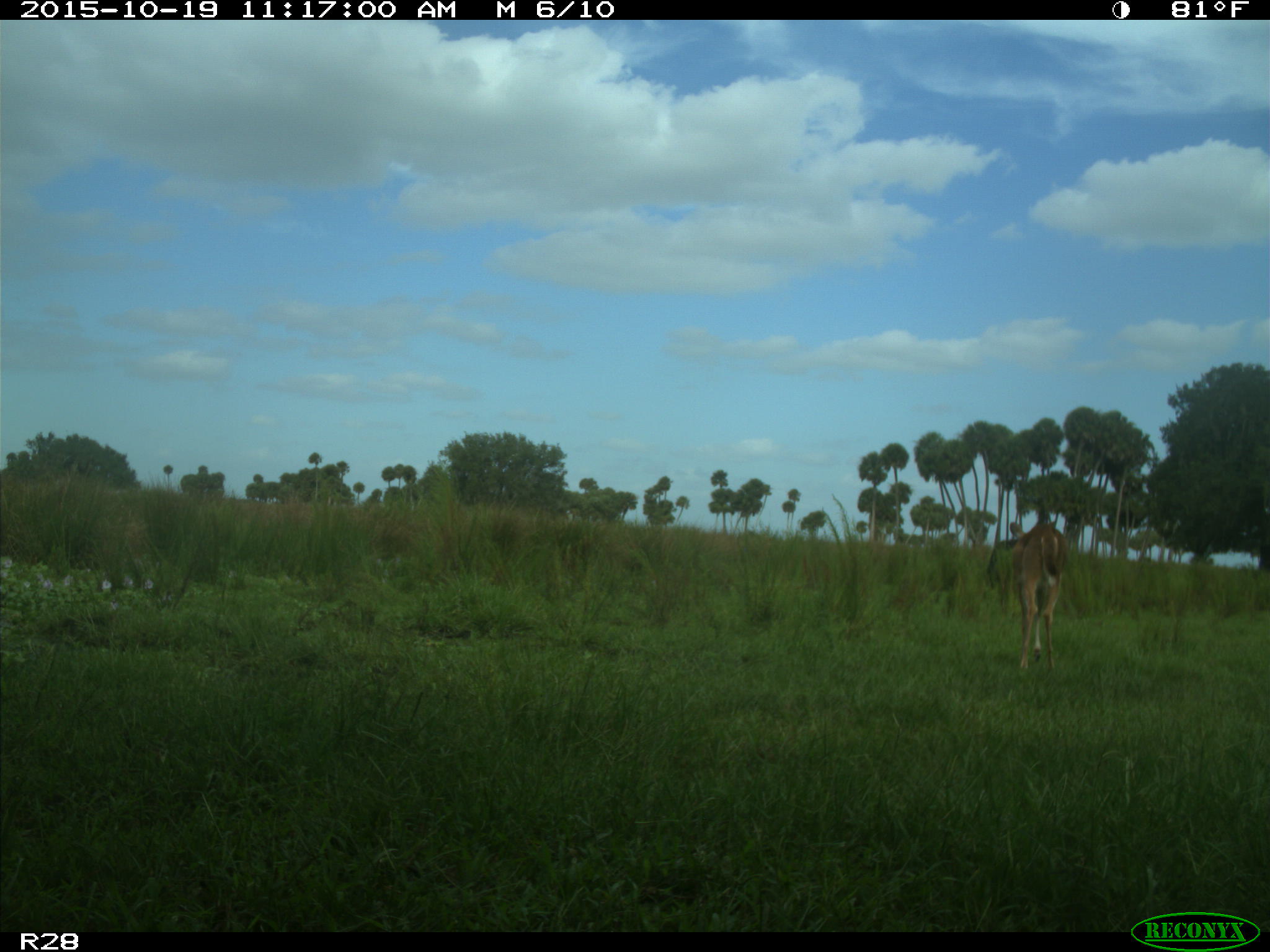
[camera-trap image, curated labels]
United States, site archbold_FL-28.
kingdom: Animalia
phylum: Chordata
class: Mammalia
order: Artiodactyla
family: Cervidae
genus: Odocoileus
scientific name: Odocoileus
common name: deer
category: unidentified deer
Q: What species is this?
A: Unidentified deer (deer) (Odocoileus).